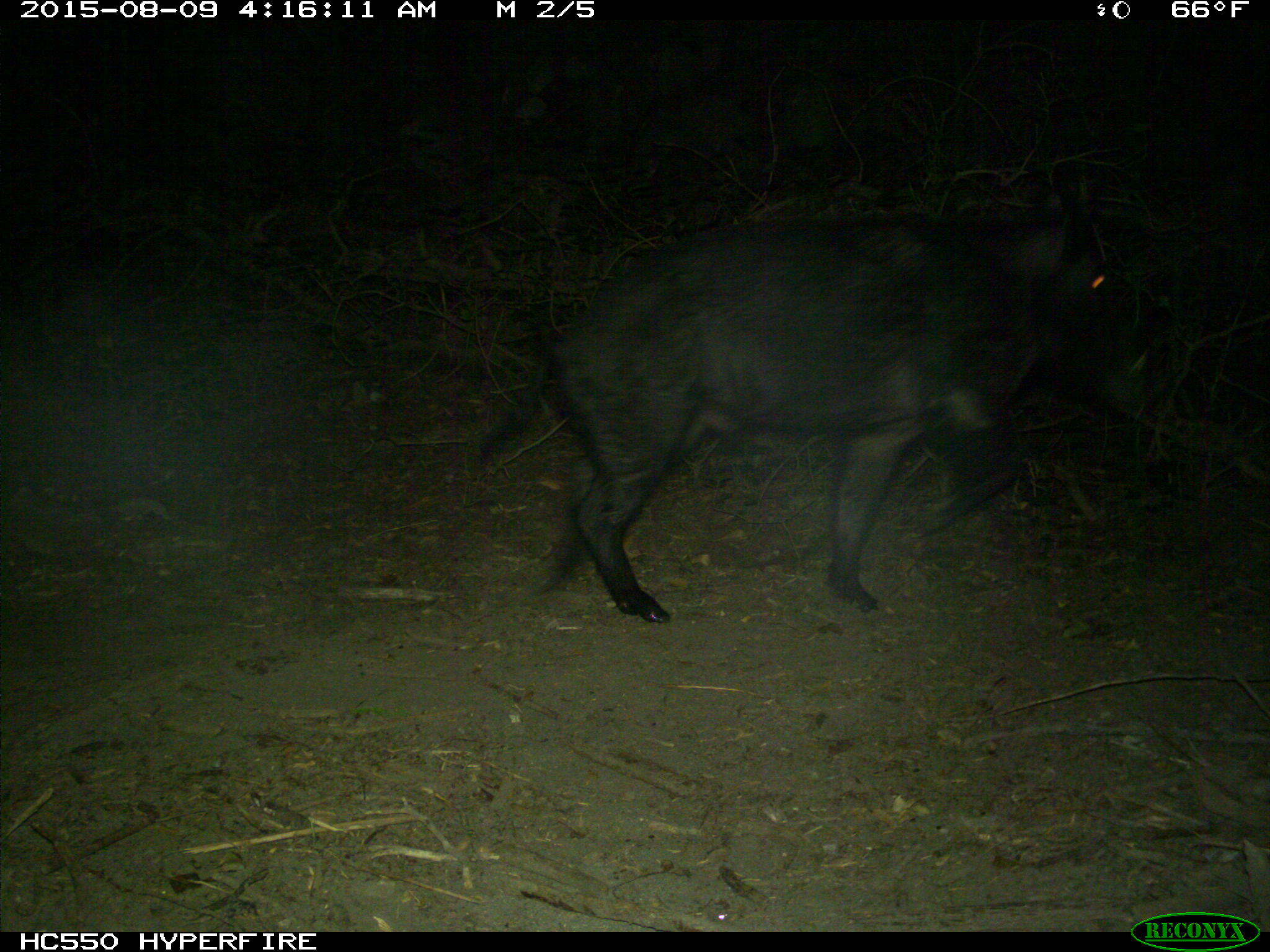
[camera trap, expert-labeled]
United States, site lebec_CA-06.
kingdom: Animalia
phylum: Chordata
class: Mammalia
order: Artiodactyla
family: Suidae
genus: Sus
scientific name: Sus scrofa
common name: wild boar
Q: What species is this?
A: Sus scrofa (wild boar).